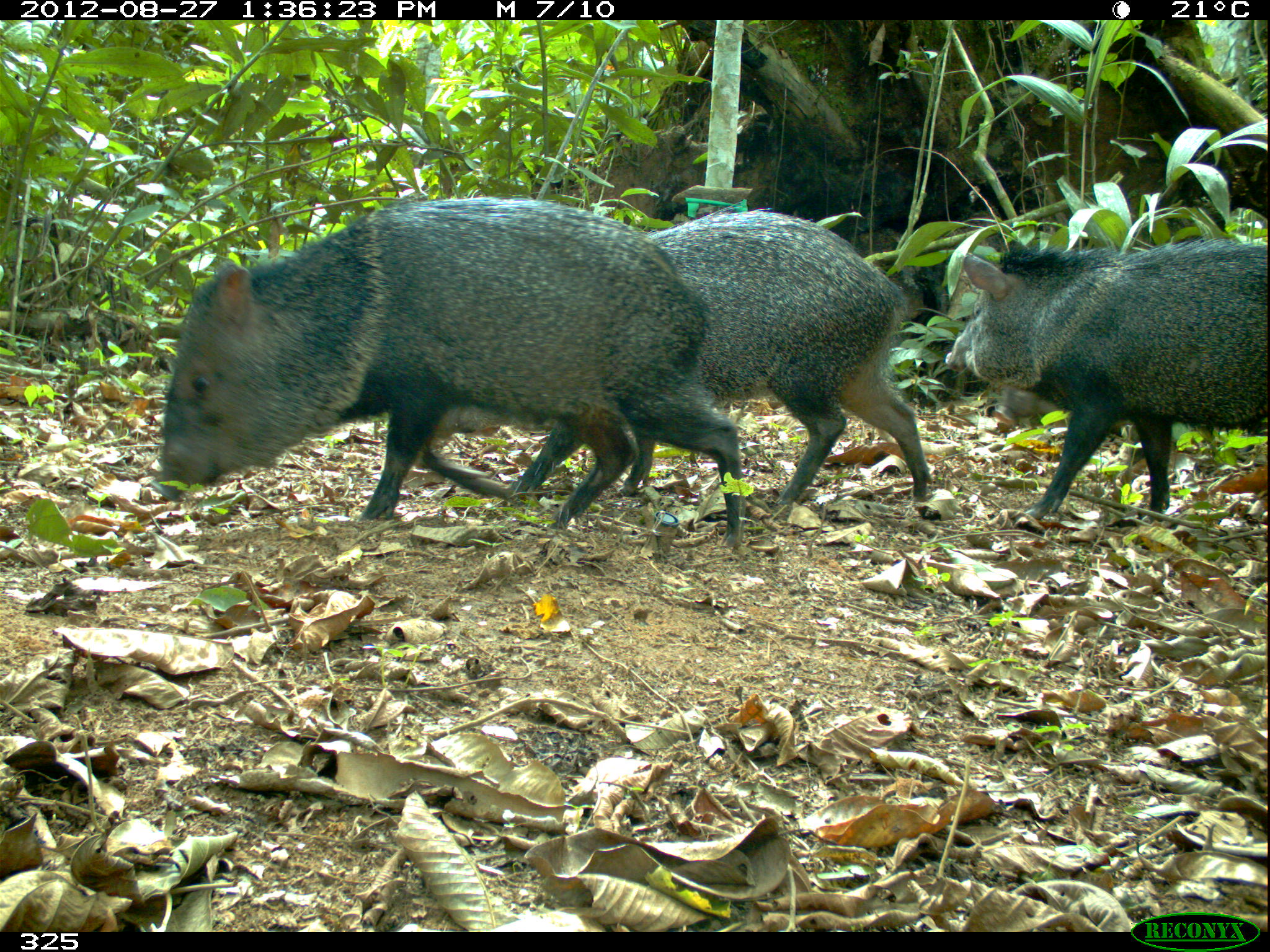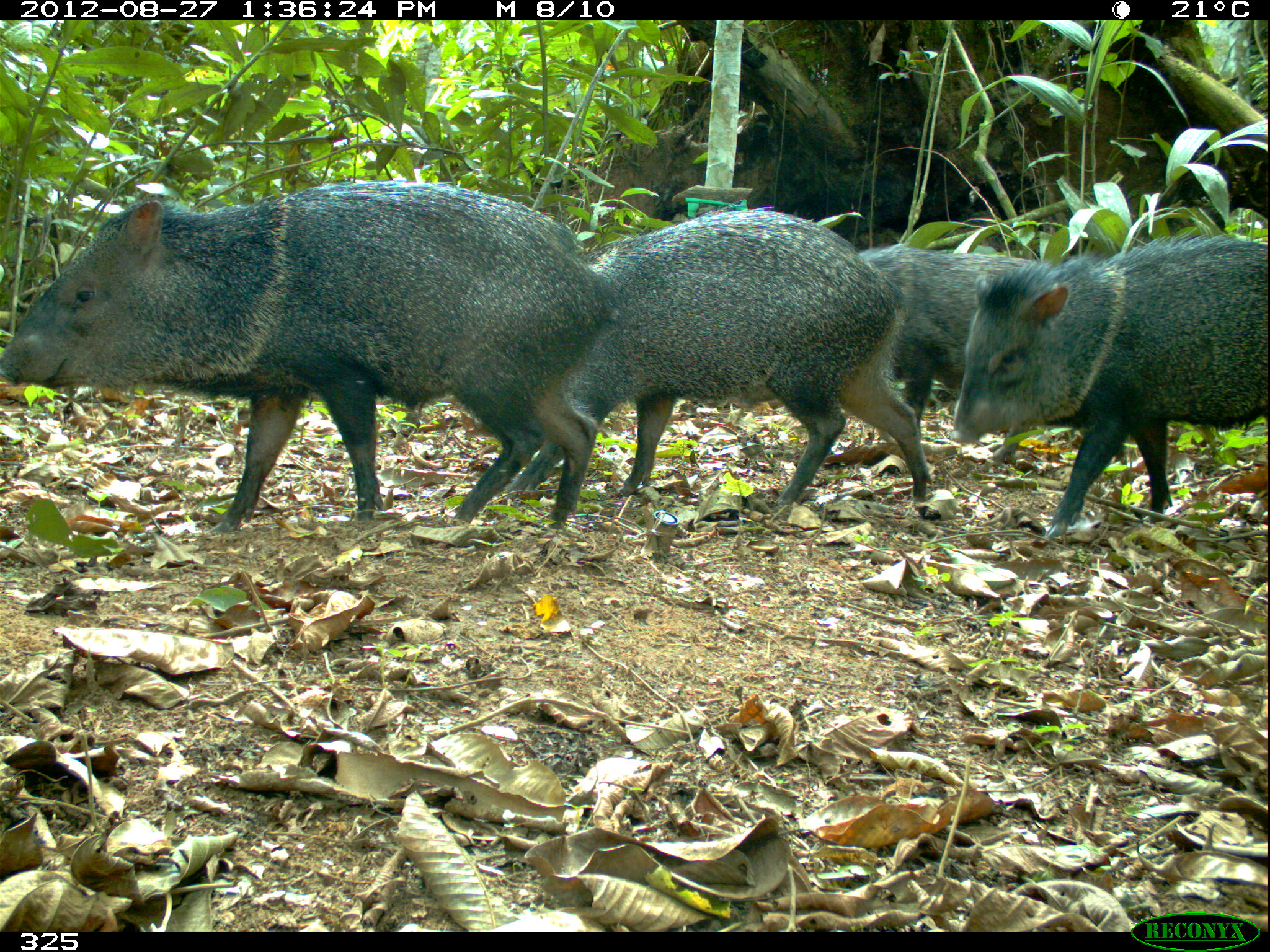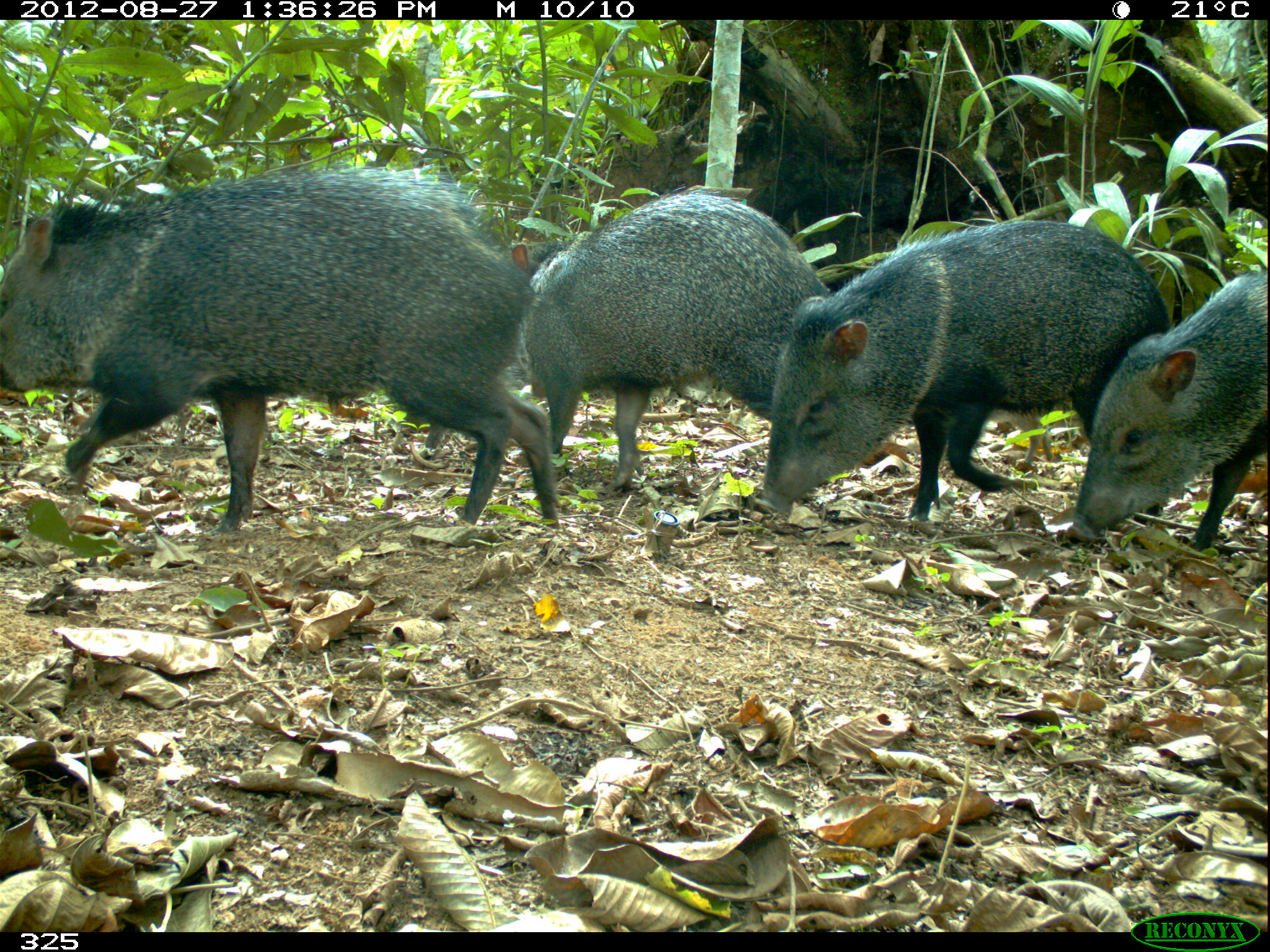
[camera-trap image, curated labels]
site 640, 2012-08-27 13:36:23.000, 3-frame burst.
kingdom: Animalia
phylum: Chordata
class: Mammalia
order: Artiodactyla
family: Tayassuidae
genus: Pecari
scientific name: Pecari tajacu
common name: collared peccary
Pecari tajacu (collared peccary).